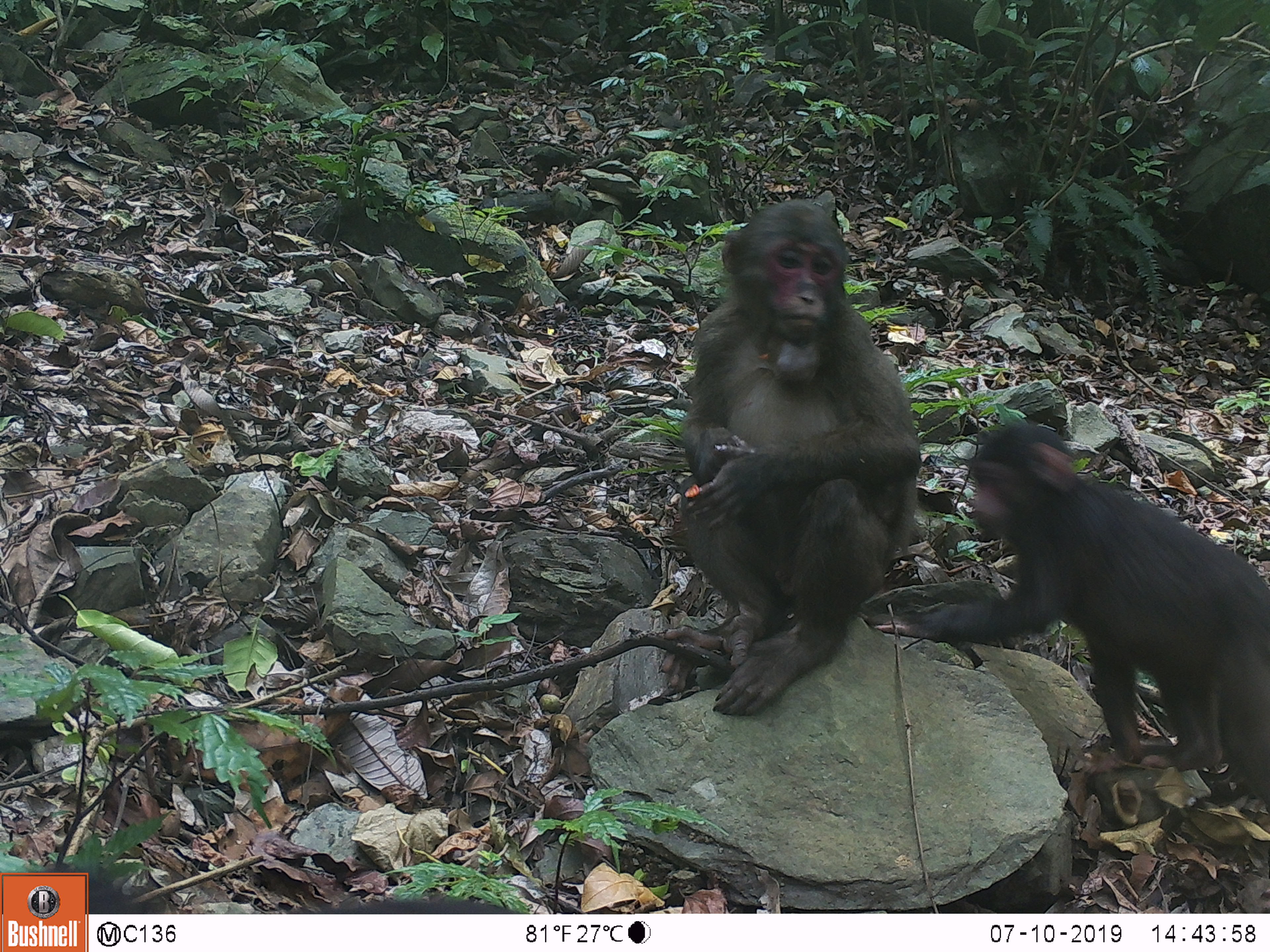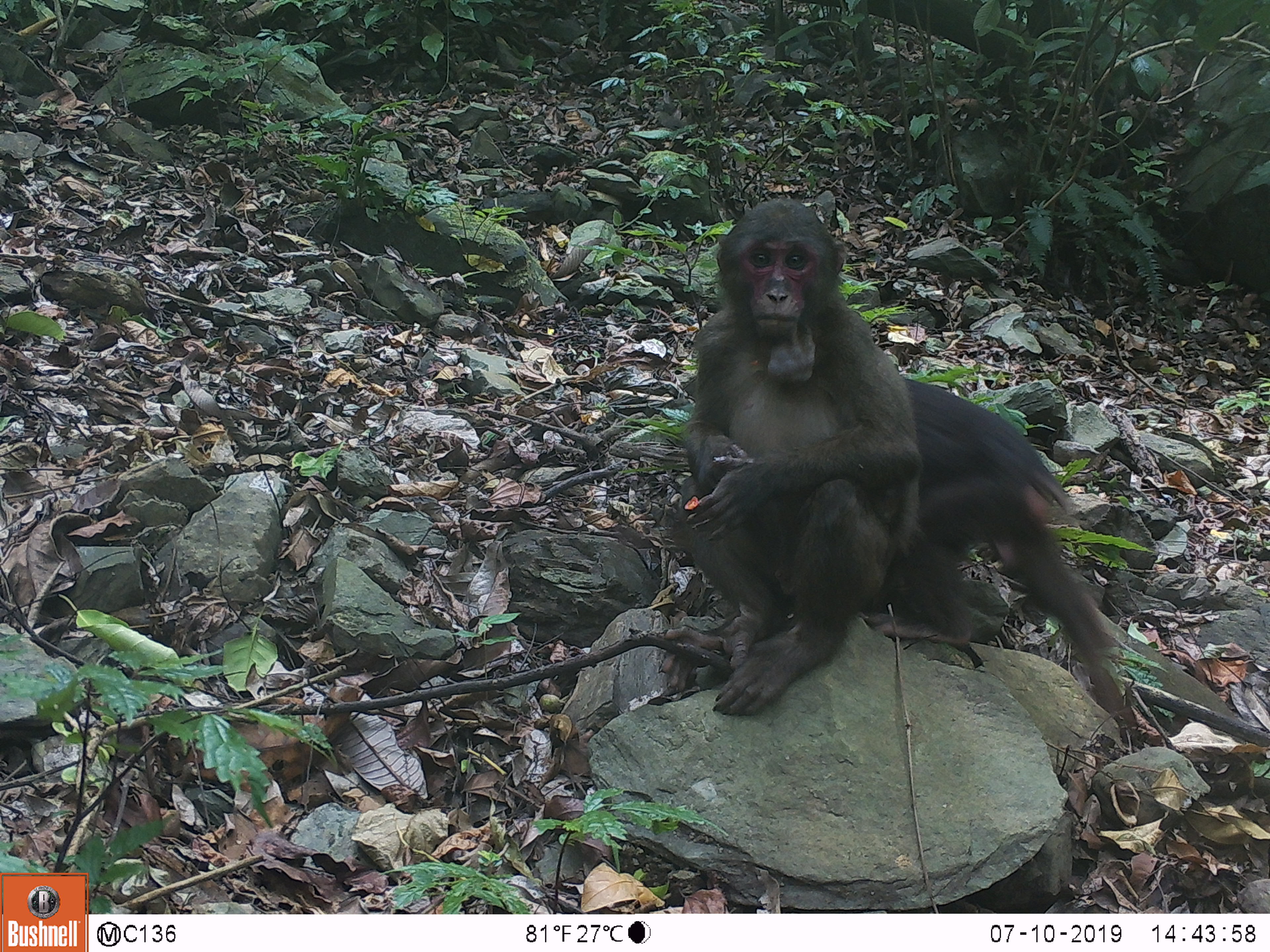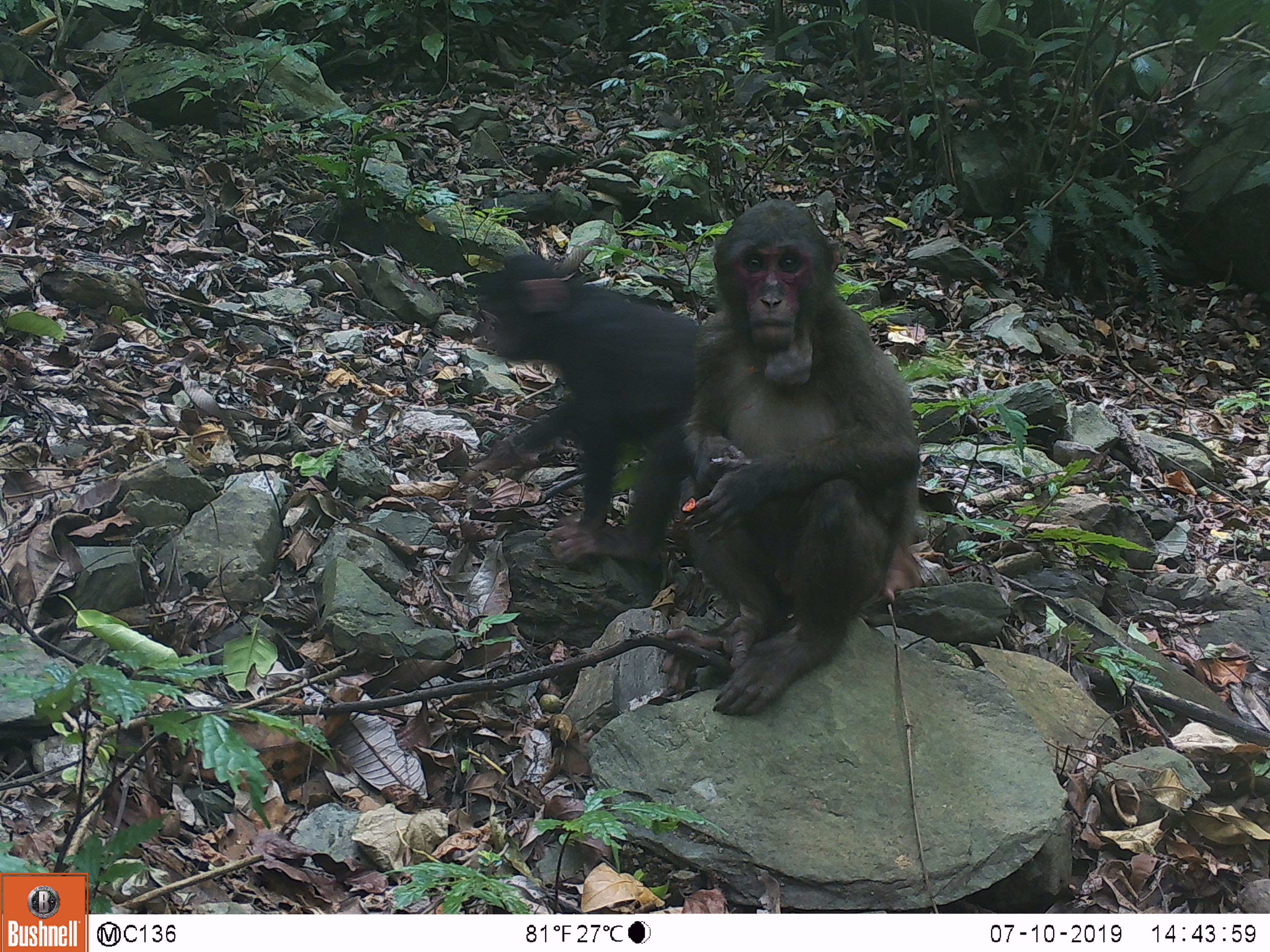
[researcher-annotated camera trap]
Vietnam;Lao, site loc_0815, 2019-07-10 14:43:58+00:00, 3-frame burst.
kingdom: Animalia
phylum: Chordata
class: Mammalia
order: Primates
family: Cercopithecidae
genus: Macaca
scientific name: Macaca arctoides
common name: stump-tailed macaque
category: stump tailed macaque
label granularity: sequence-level